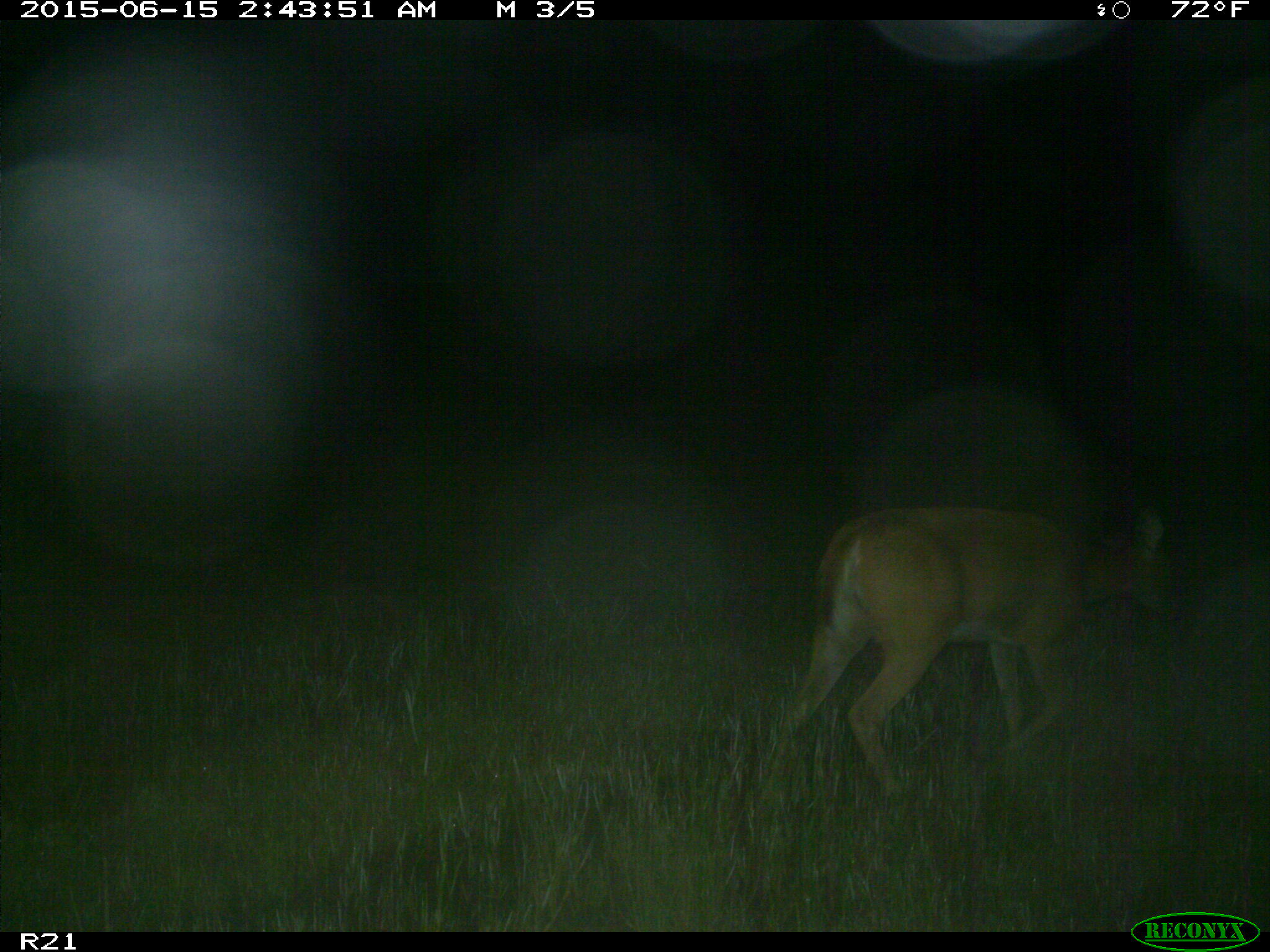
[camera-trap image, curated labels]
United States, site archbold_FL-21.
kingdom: Animalia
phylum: Chordata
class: Mammalia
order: Artiodactyla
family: Cervidae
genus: Odocoileus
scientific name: Odocoileus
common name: deer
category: unidentified deer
Unidentified deer (deer) (Odocoileus).